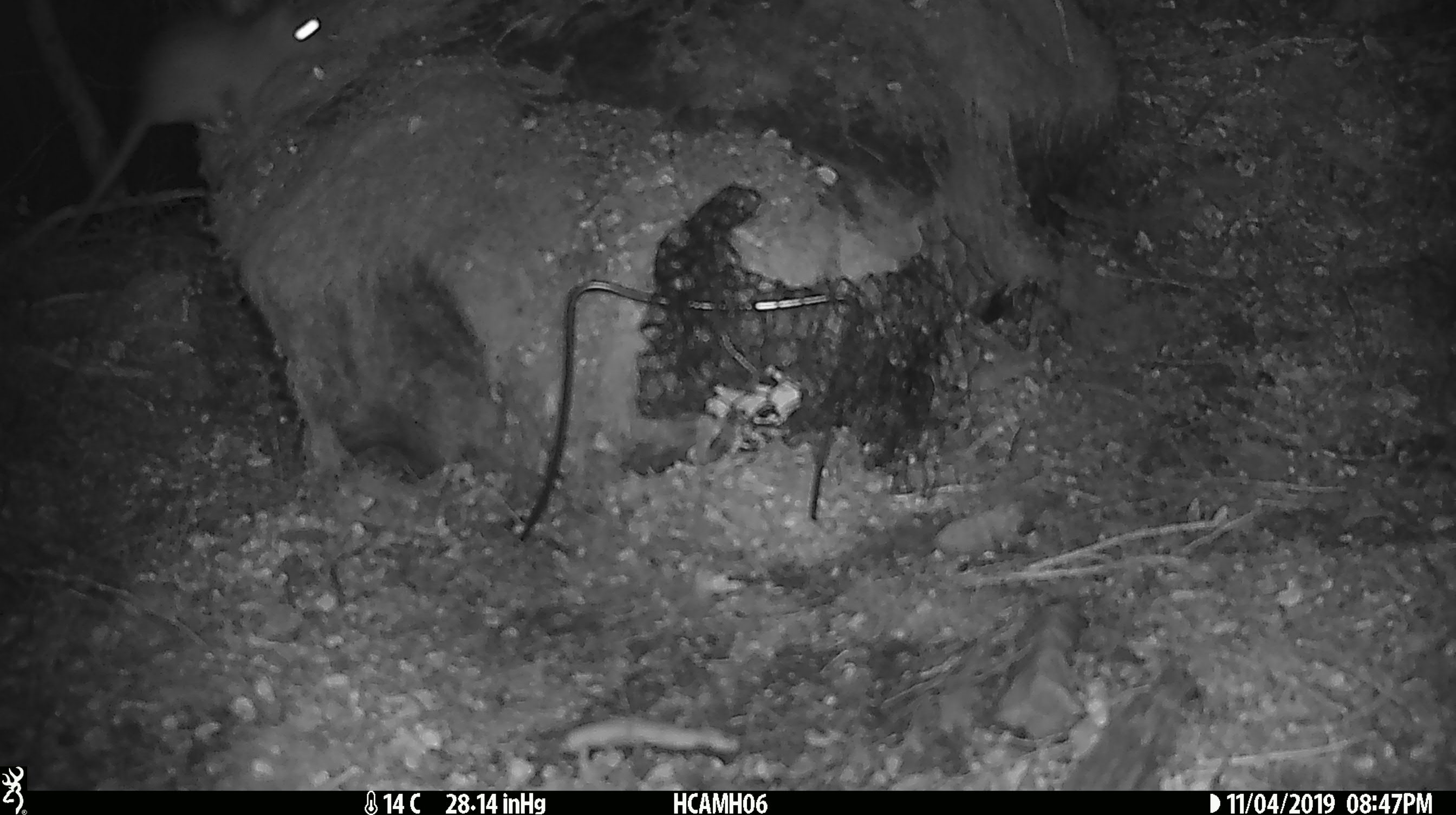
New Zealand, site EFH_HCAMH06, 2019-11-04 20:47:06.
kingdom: Animalia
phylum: Chordata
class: Mammalia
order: Rodentia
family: Muridae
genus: Rattus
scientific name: Rattus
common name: rat